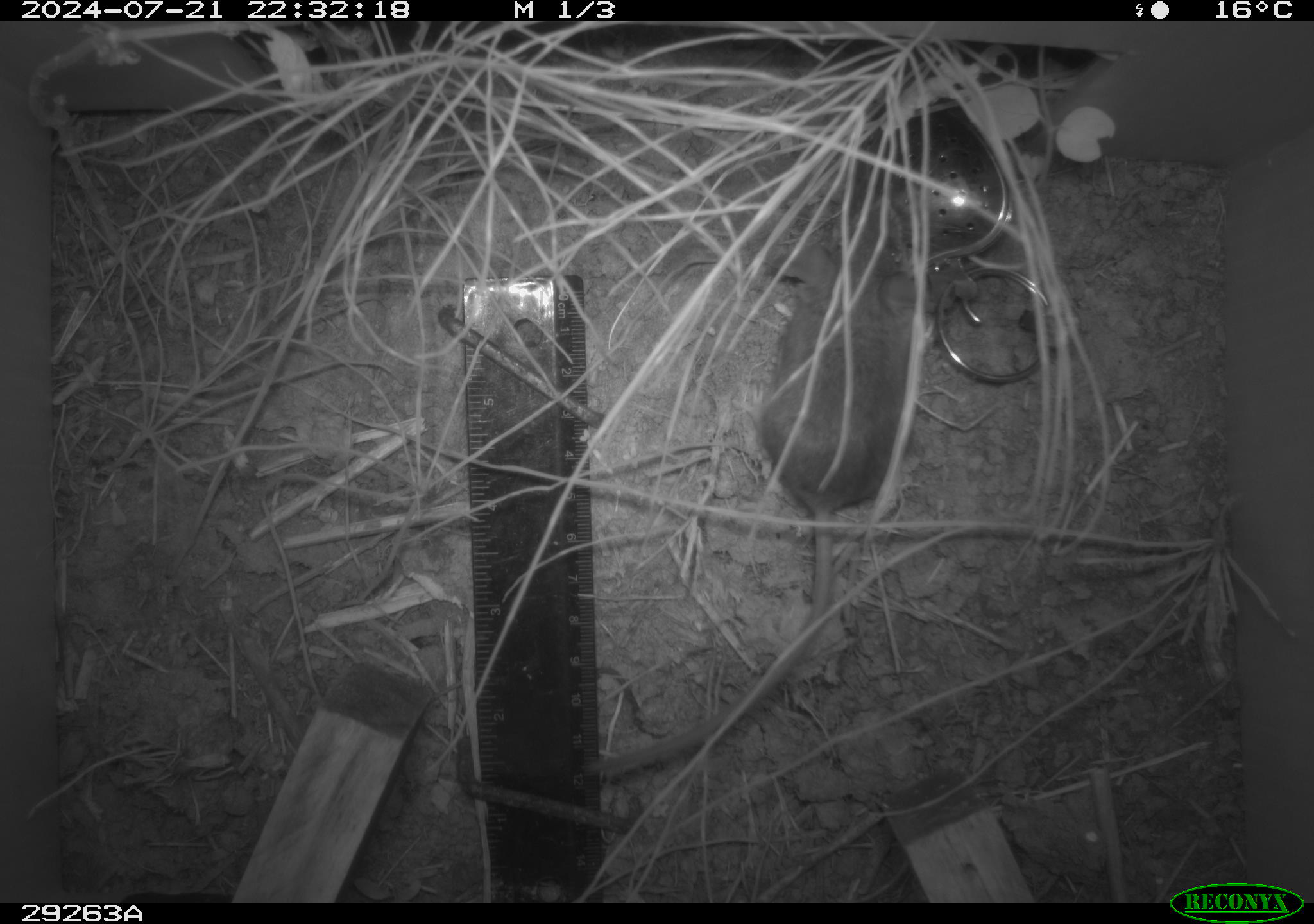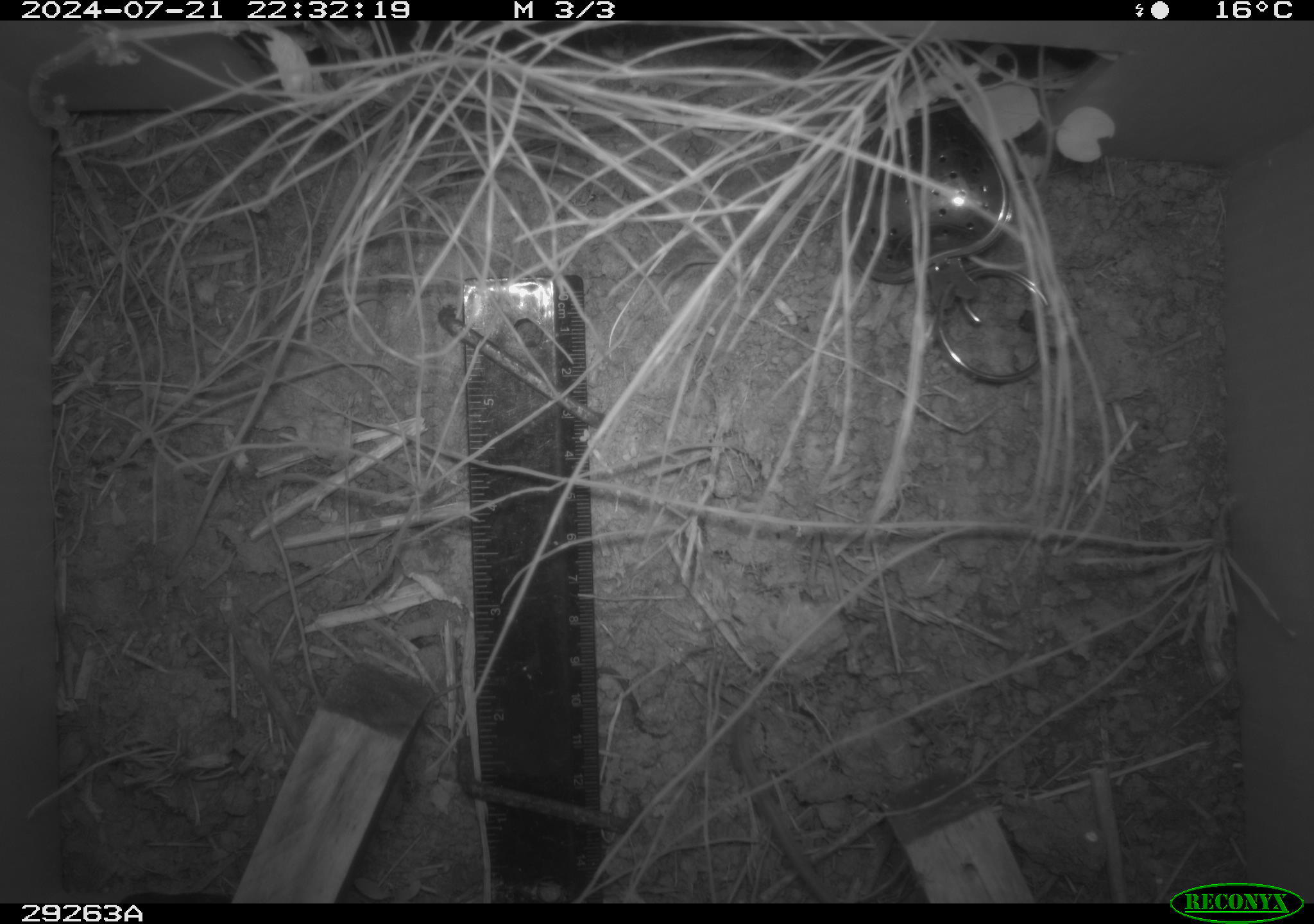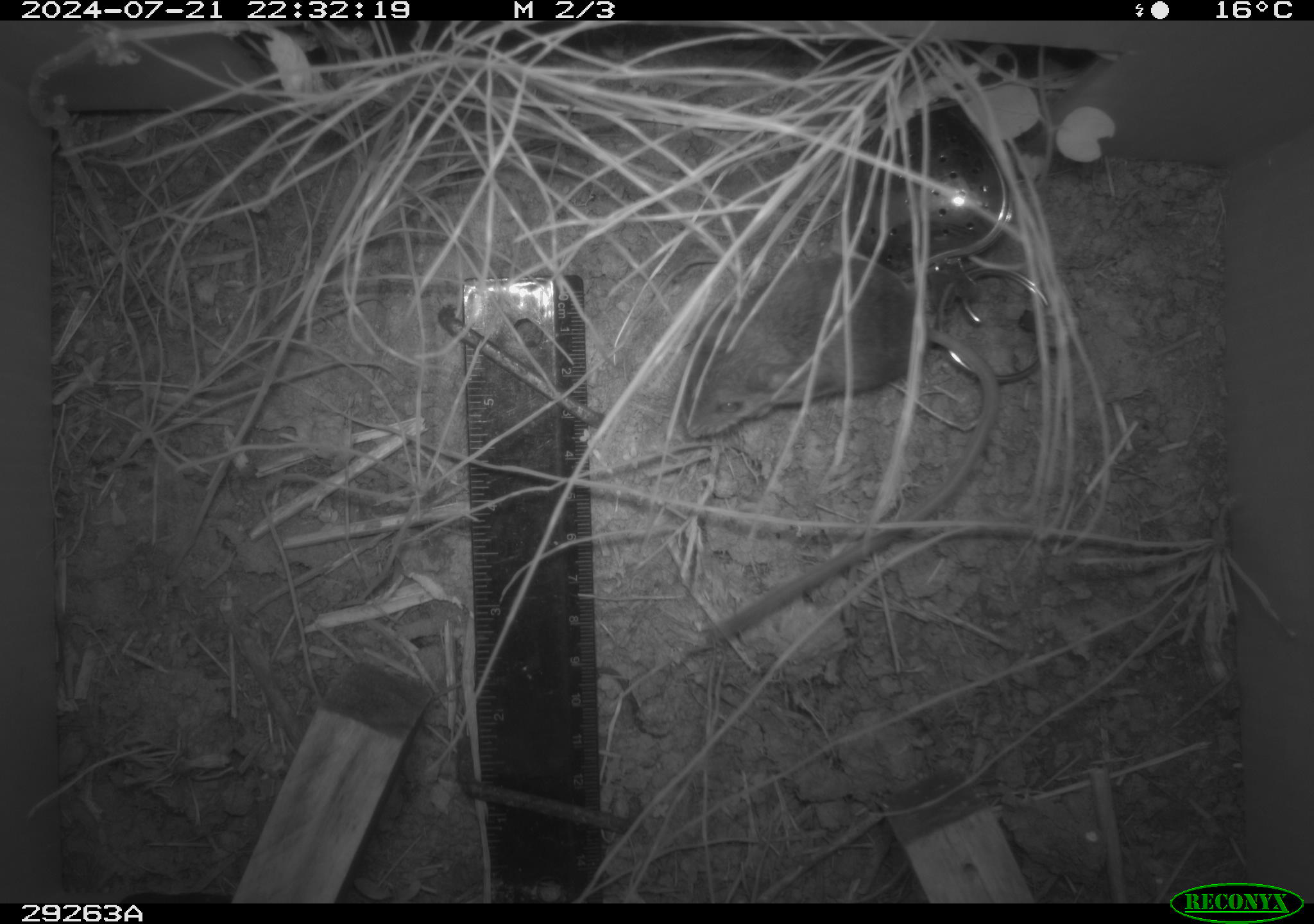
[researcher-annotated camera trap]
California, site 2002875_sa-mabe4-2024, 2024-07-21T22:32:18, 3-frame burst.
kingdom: Animalia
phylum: Chordata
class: Mammalia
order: Rodentia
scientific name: Rodentia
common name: rodent